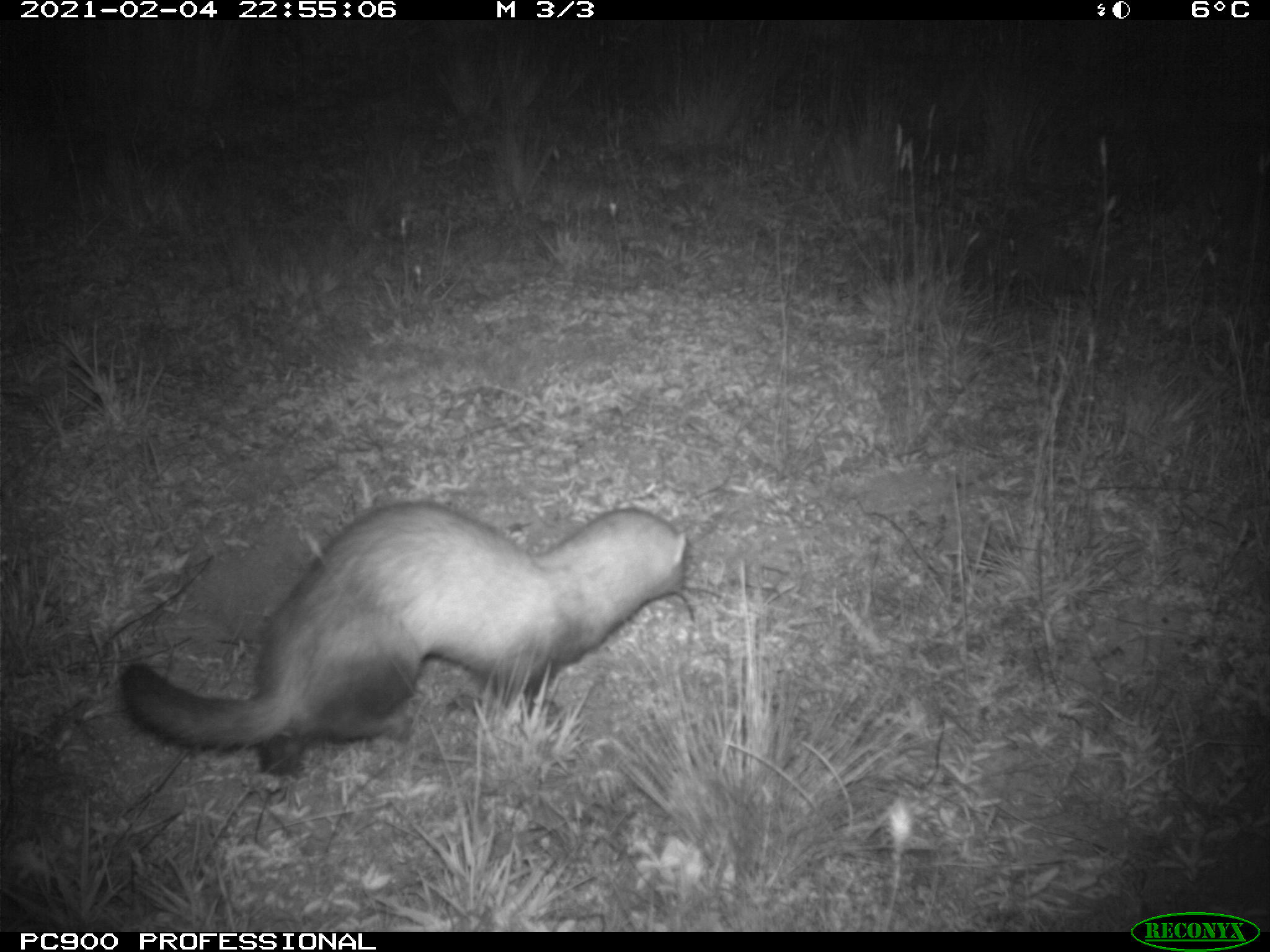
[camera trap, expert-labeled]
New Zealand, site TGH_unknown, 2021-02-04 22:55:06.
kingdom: Animalia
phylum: Chordata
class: Mammalia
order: Carnivora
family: Mustelidae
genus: Mustela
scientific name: Mustela furo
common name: ferret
Ferret (Mustela furo).